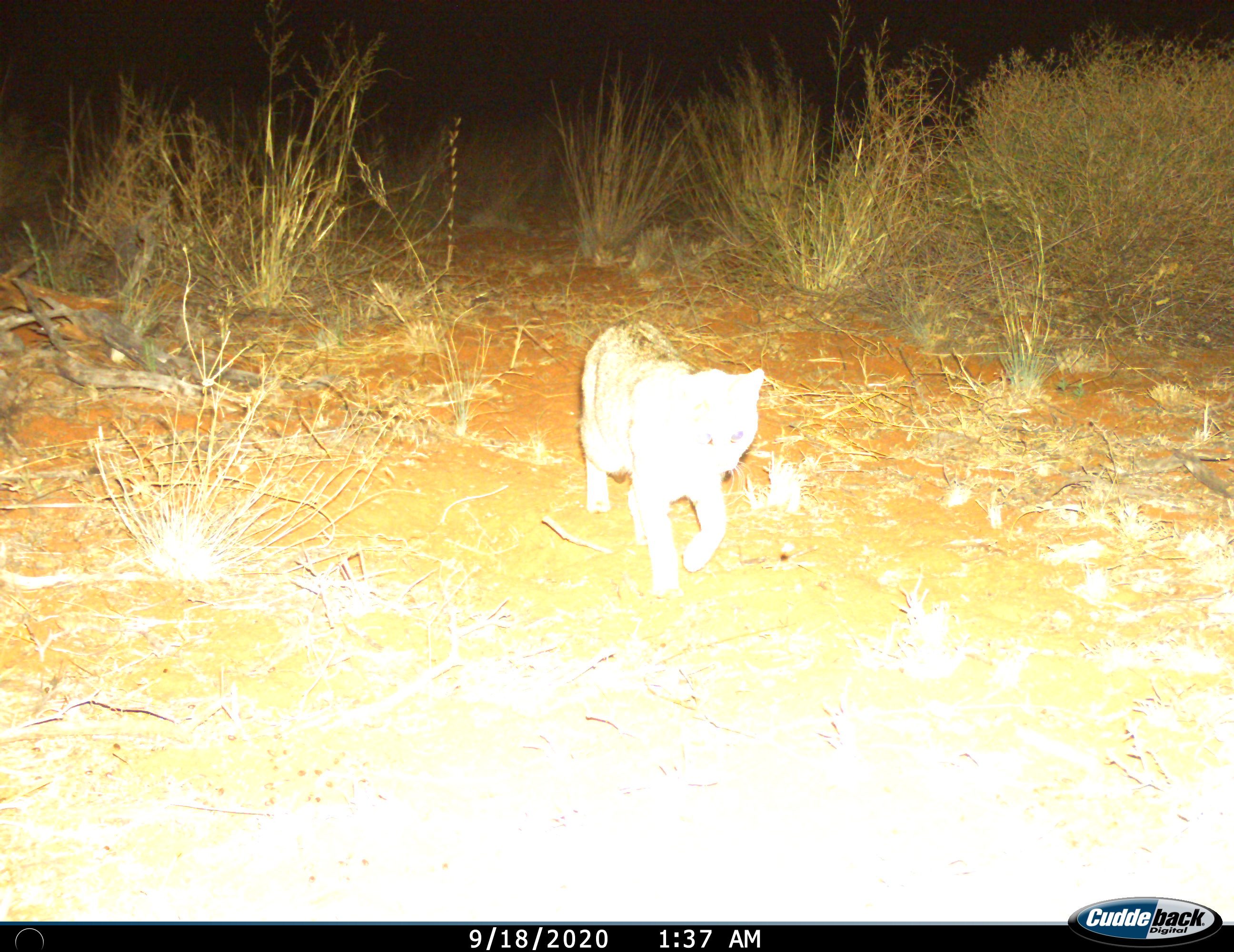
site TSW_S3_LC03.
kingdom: Animalia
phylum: Chordata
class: Mammalia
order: Carnivora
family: Felidae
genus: Felis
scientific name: Felis lybica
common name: african wild cat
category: africanwildcat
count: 1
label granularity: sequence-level